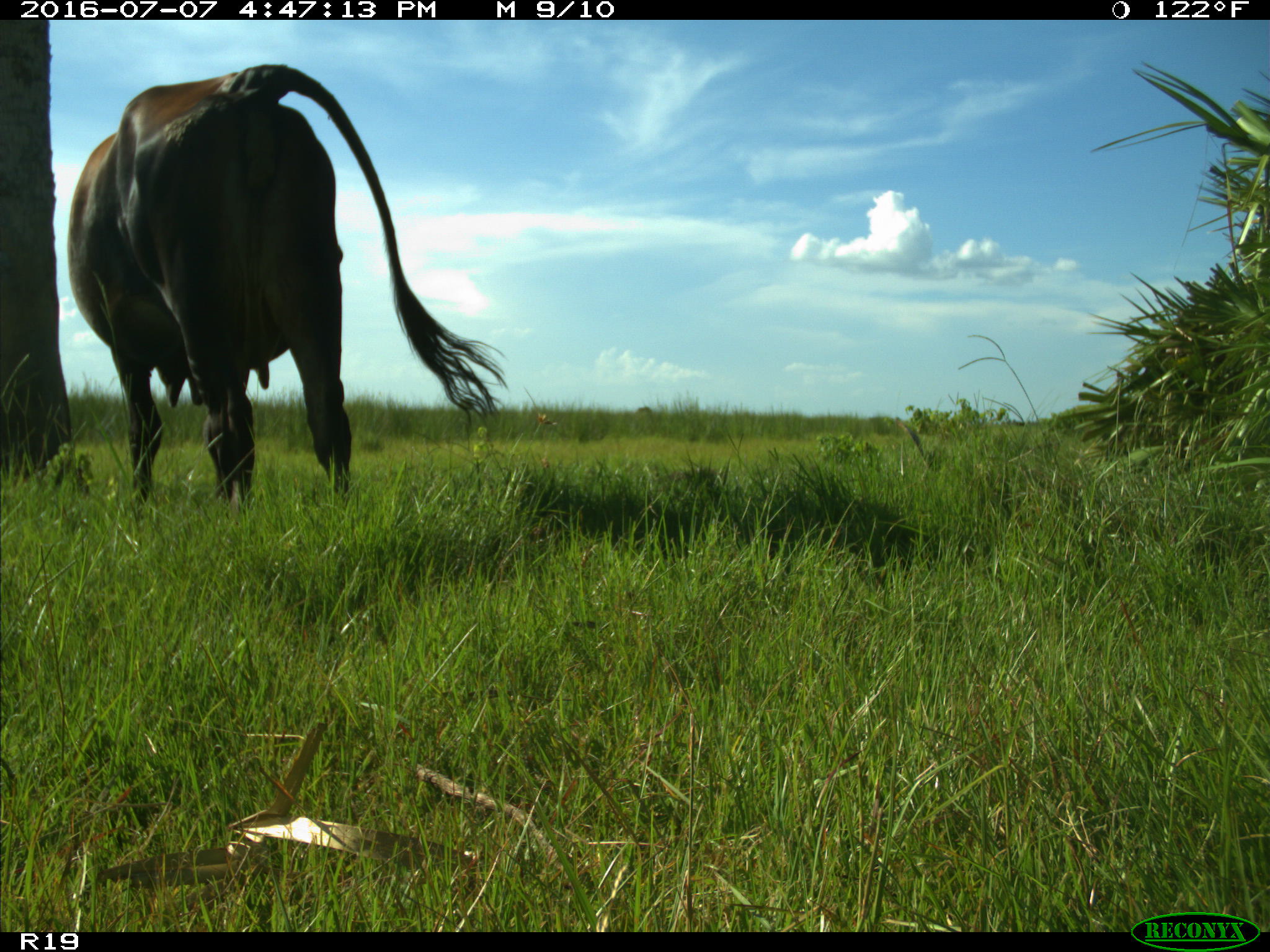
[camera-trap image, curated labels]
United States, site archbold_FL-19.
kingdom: Animalia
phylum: Chordata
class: Mammalia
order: Artiodactyla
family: Bovidae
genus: Bos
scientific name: Bos taurus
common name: domestic cow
Bos taurus (domestic cow).